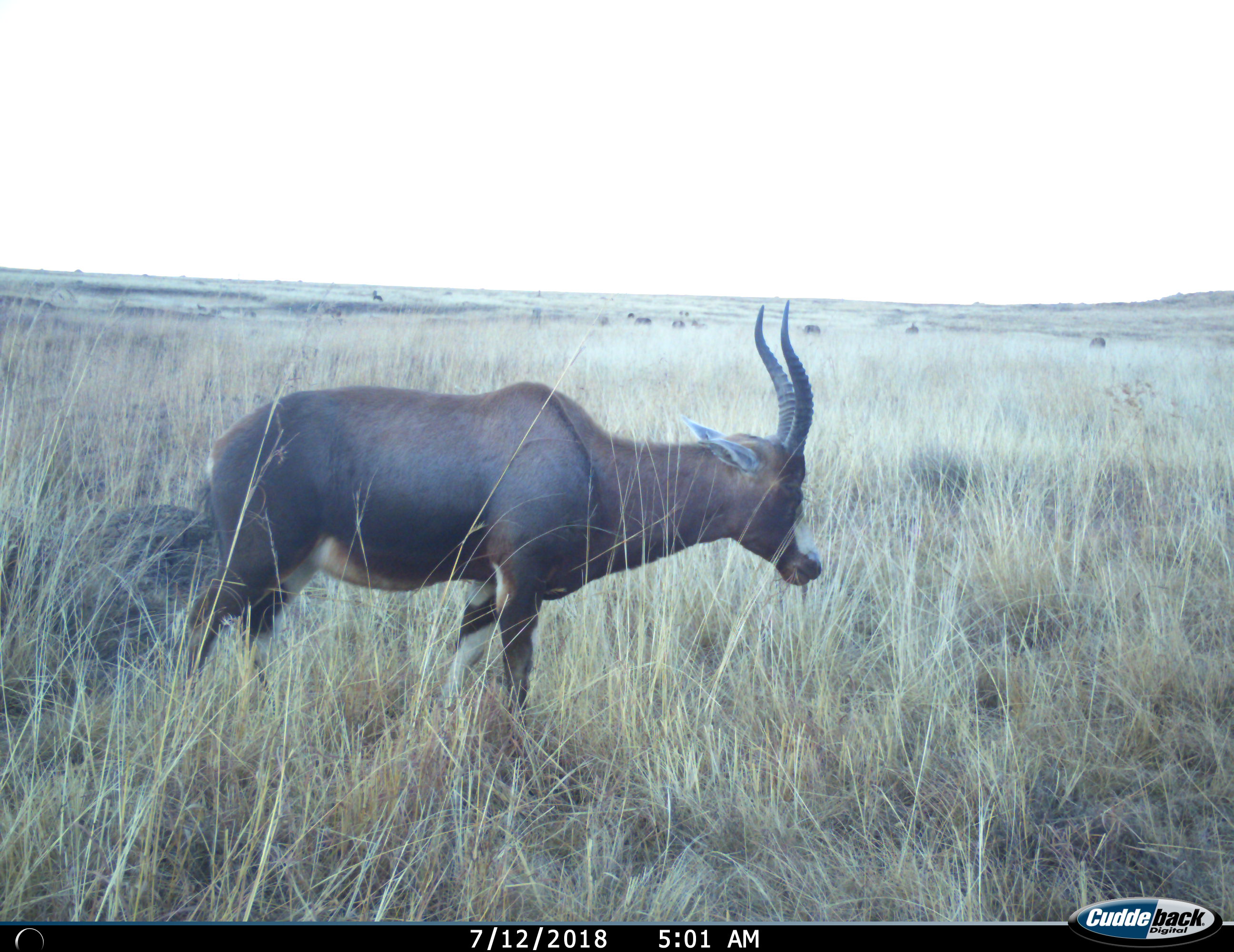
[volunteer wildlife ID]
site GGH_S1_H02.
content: unidentified animal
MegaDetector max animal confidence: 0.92